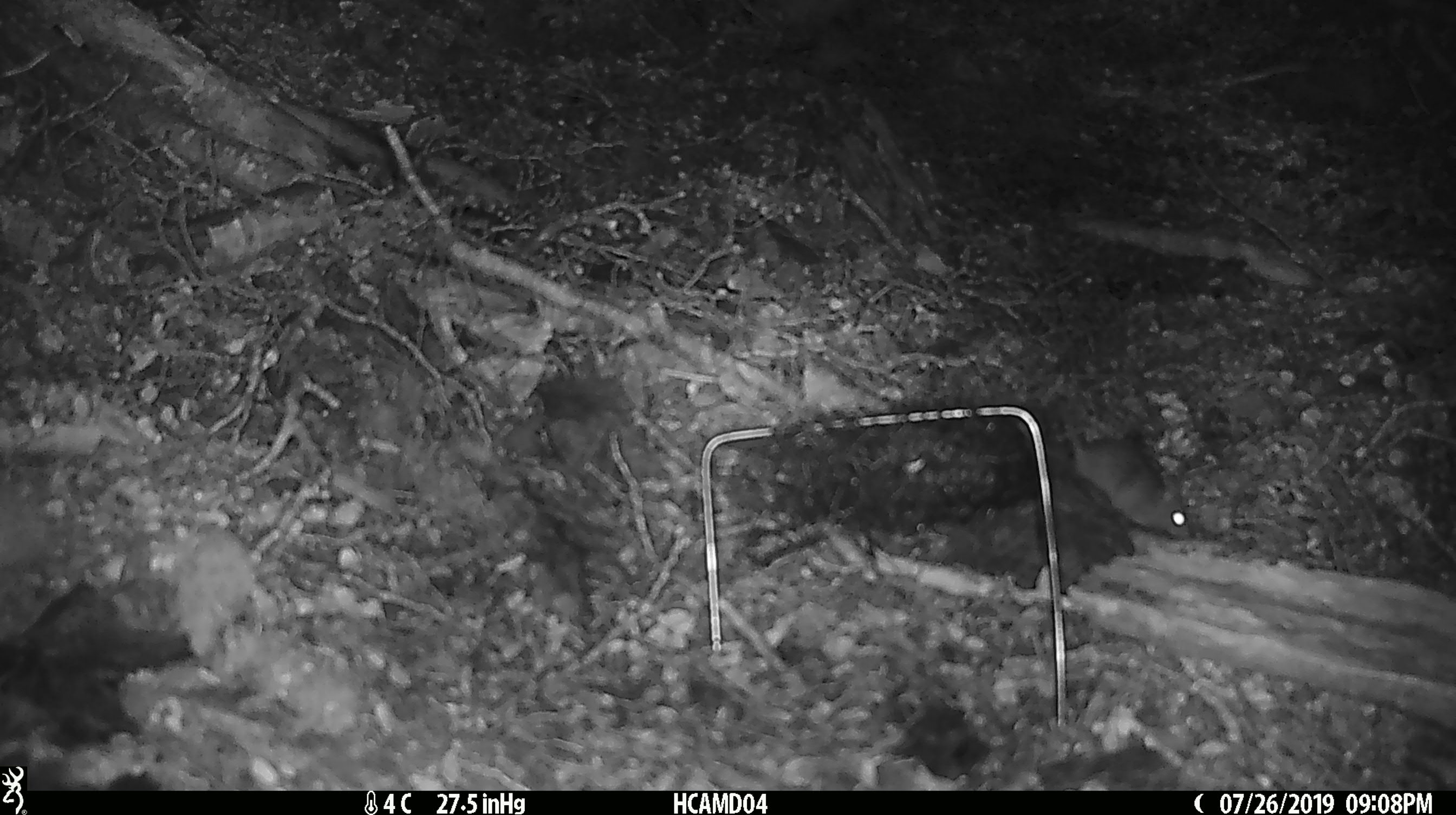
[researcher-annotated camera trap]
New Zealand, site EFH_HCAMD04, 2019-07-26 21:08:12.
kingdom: Animalia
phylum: Chordata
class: Mammalia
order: Rodentia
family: Muridae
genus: Mus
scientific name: Mus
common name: mouse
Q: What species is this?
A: Mouse (Mus).